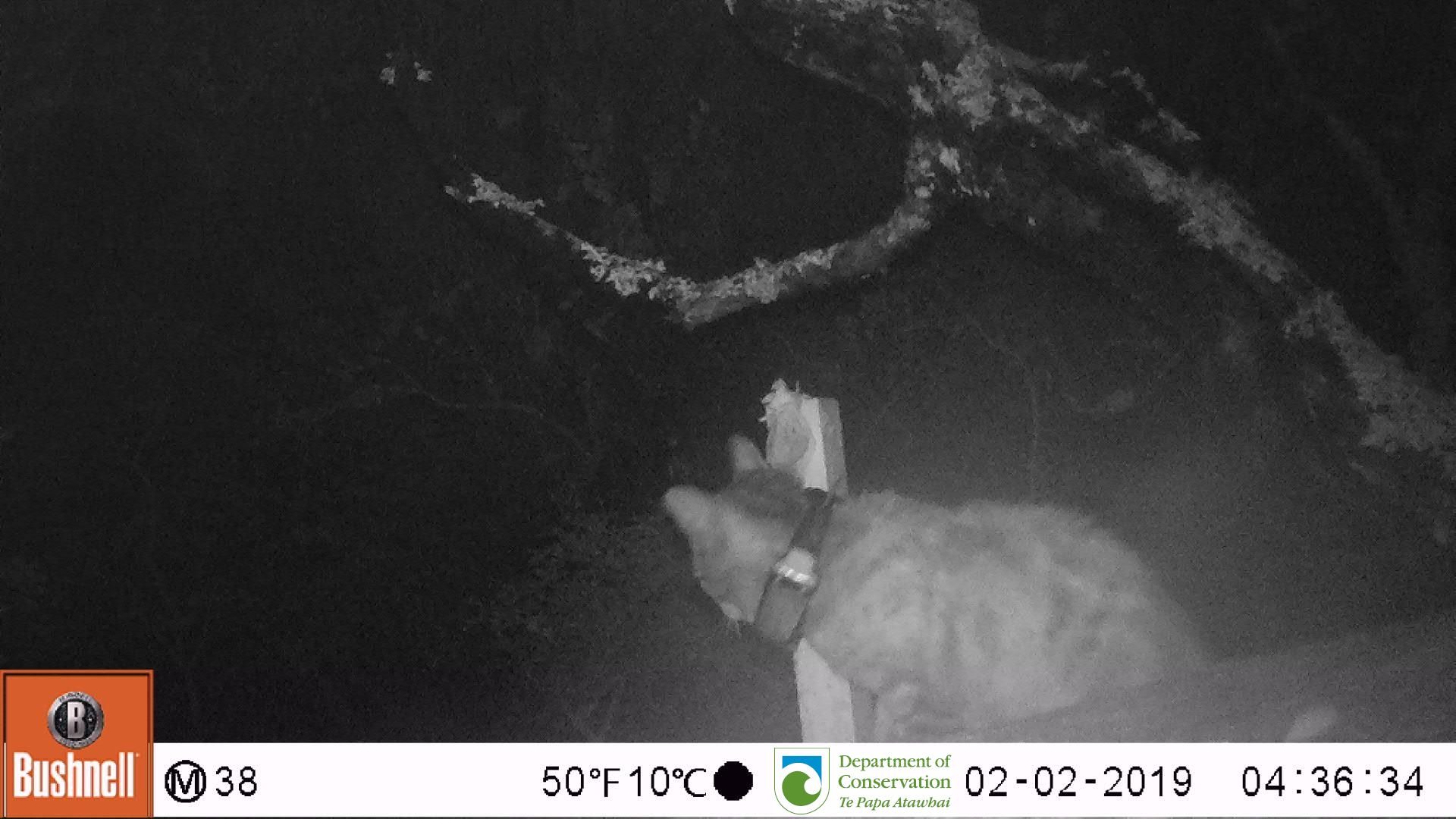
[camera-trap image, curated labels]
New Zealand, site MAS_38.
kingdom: Animalia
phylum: Chordata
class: Mammalia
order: Carnivora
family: Felidae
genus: Felis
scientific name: Felis catus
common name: domestic cat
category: cat